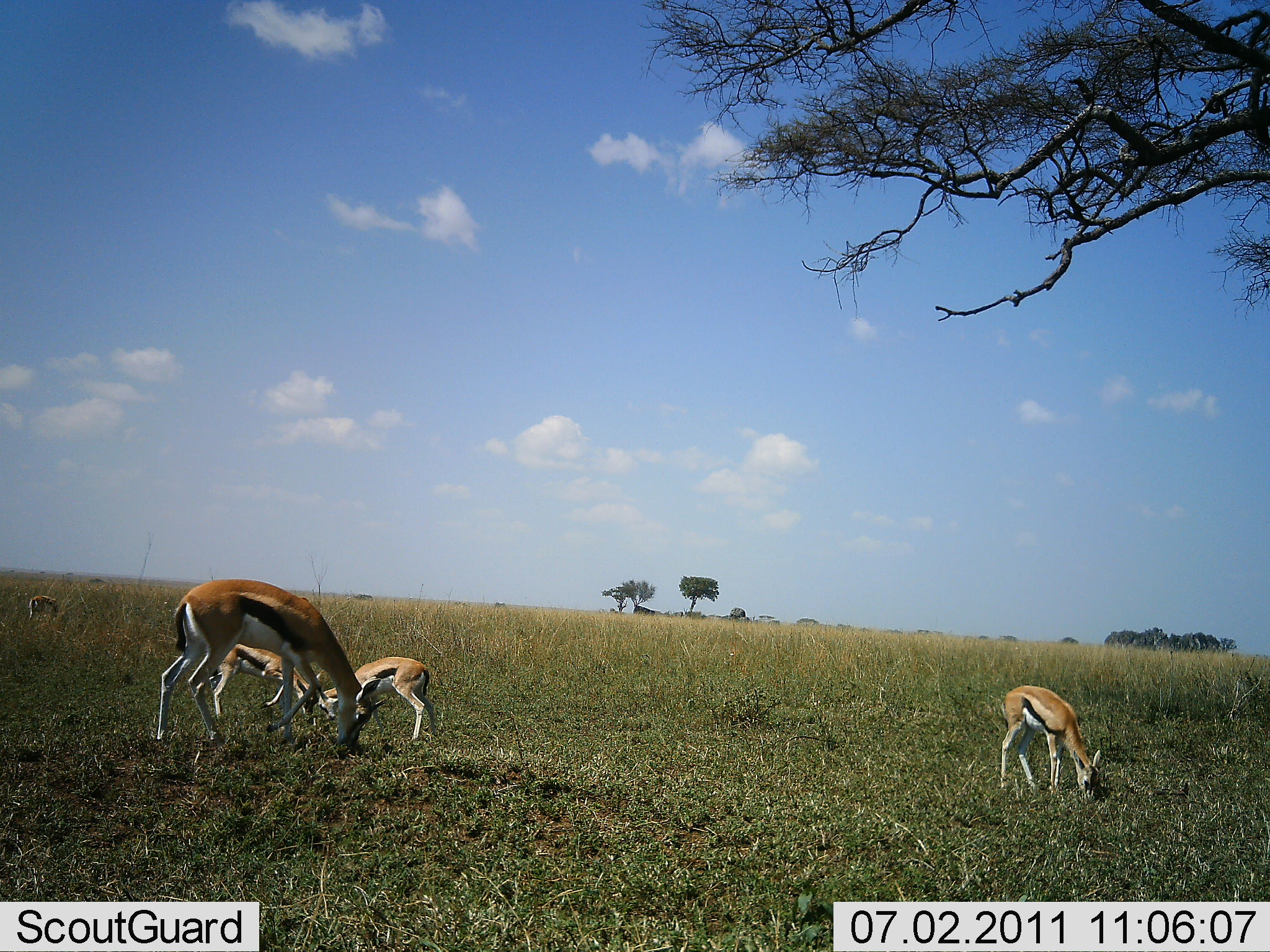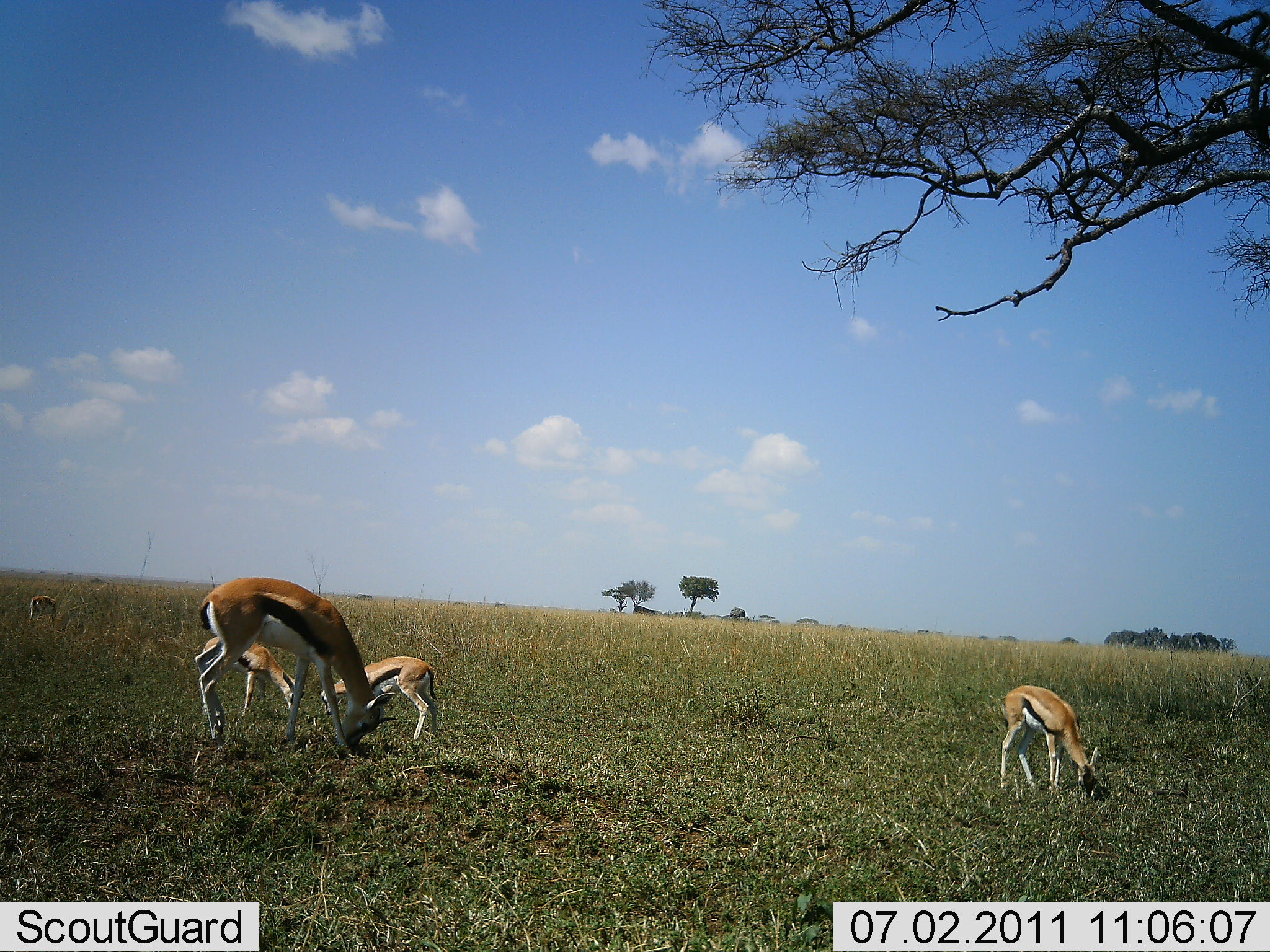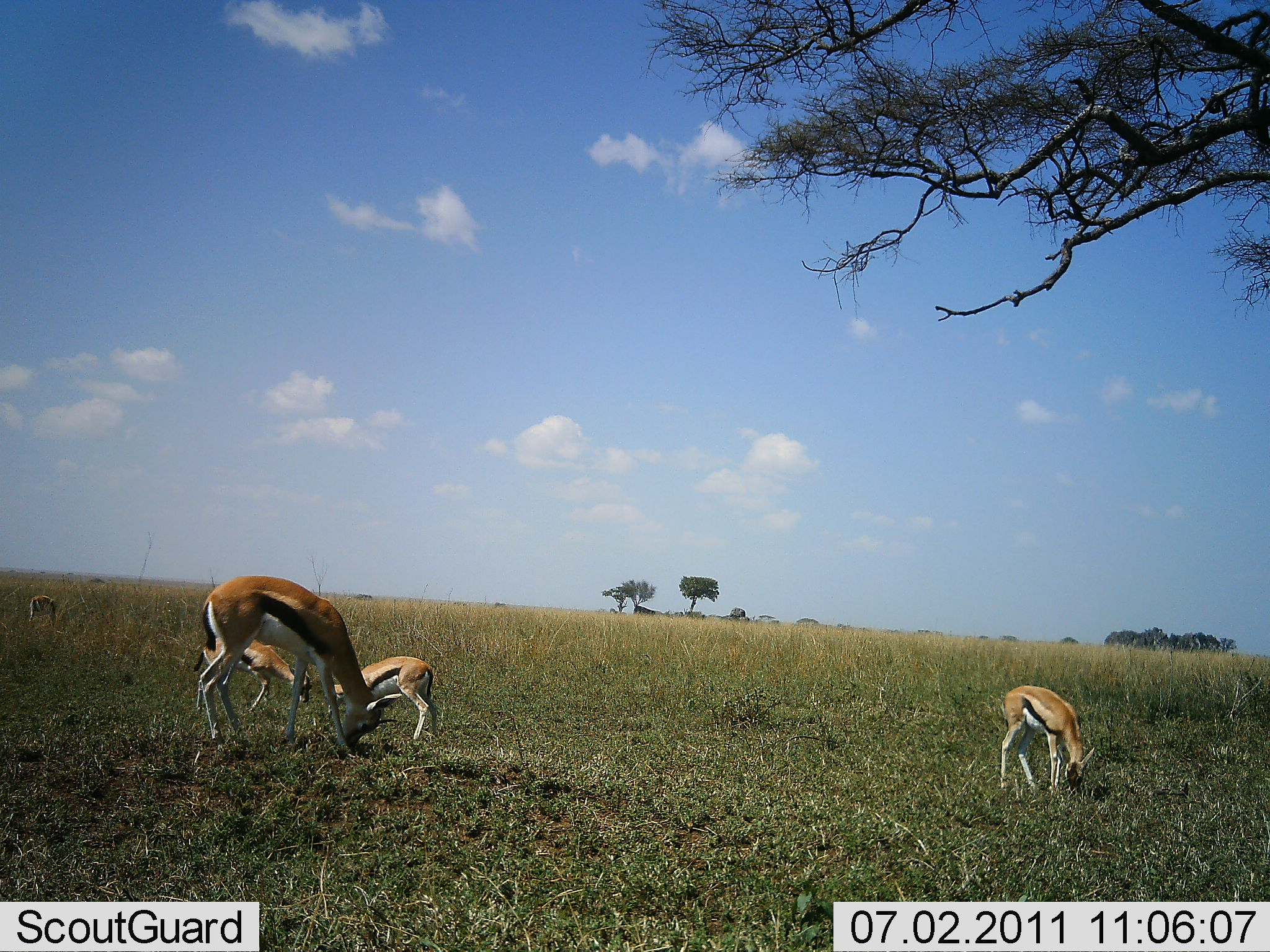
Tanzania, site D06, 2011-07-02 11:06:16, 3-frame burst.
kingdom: Animalia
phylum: Chordata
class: Mammalia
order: Artiodactyla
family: Bovidae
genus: Eudorcas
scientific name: Eudorcas thomsonii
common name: thomson's gazelle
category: gazellethomsons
Gazellethomsons (thomson's gazelle) (Eudorcas thomsonii), count 5. Behavior (volunteer vote fractions): standing 7%, resting 7%, moving 0%, interacting 21%. Young present (vote fraction): 57%. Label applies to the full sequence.